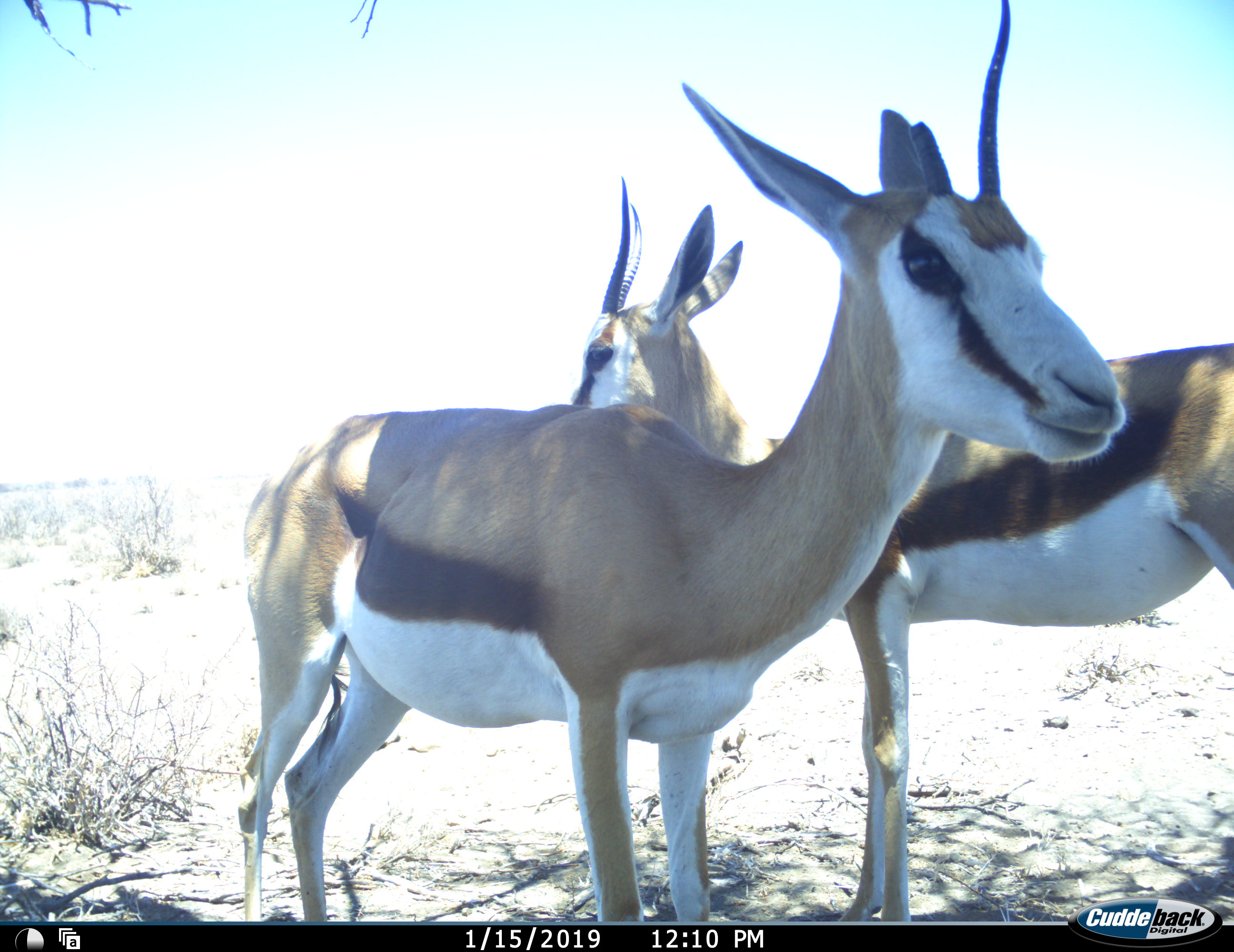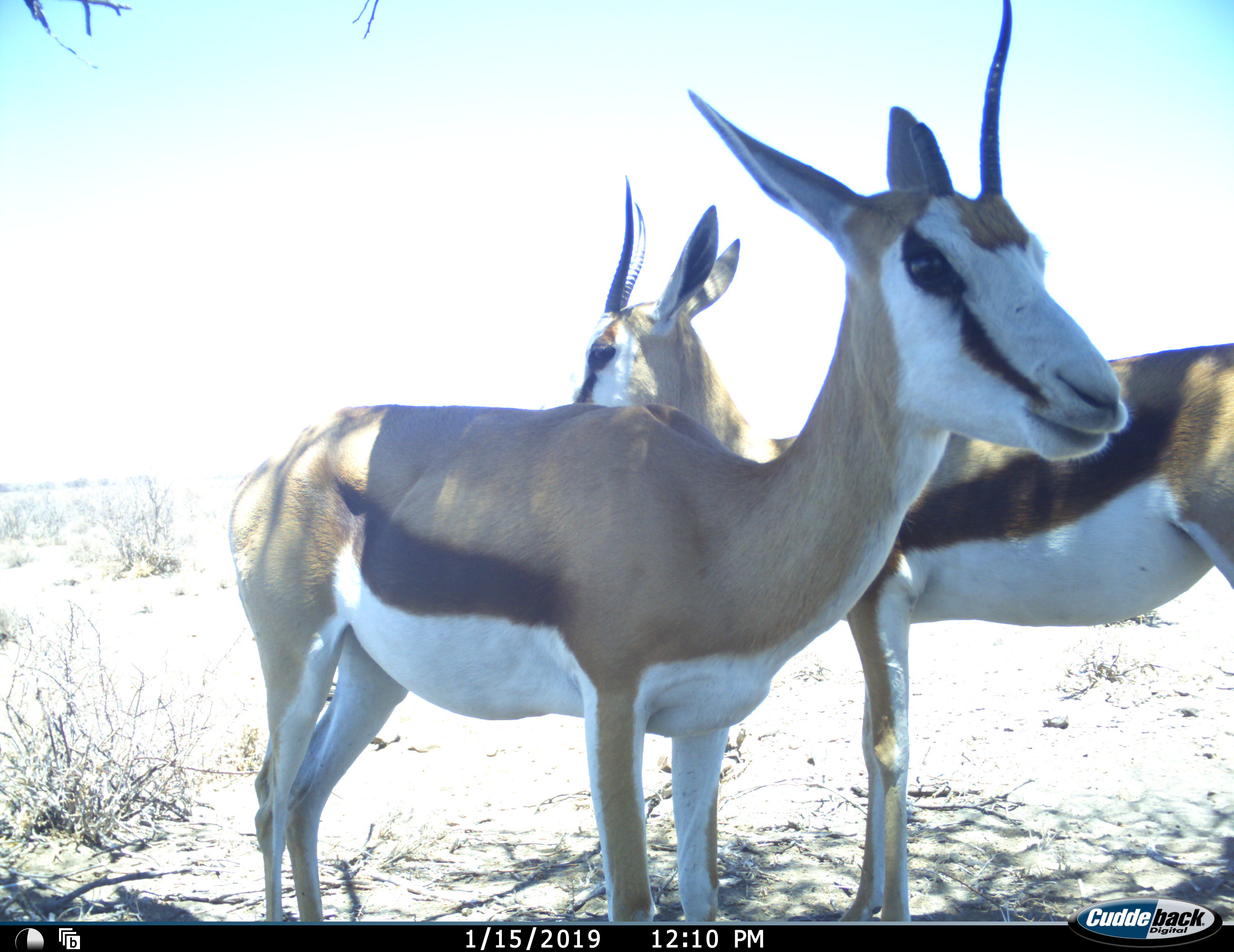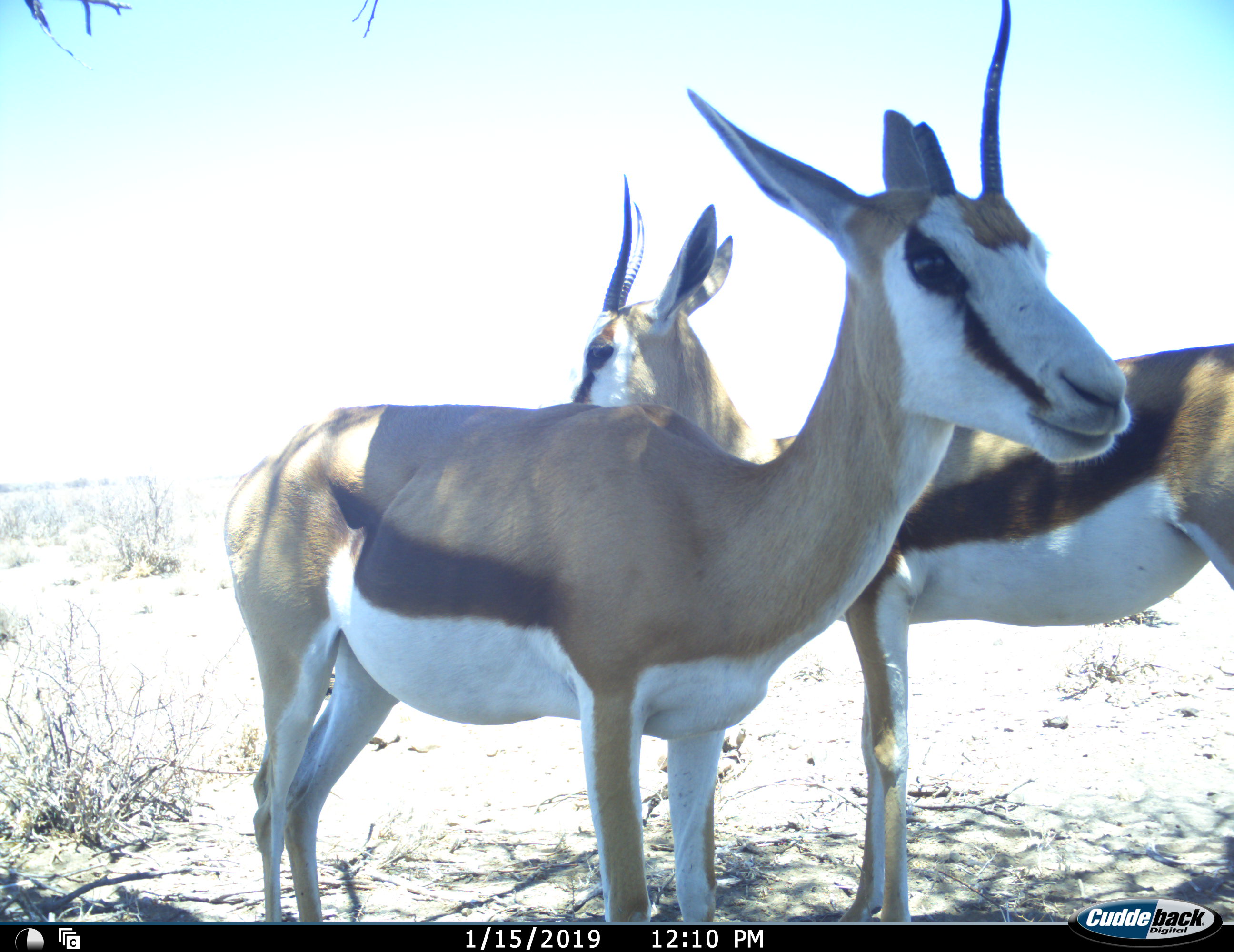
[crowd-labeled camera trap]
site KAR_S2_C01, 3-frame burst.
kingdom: Animalia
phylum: Chordata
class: Mammalia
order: Artiodactyla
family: Bovidae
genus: Antidorcas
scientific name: Antidorcas marsupialis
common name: springbok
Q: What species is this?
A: Springbok (Antidorcas marsupialis).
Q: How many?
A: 2.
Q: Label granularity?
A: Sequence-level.